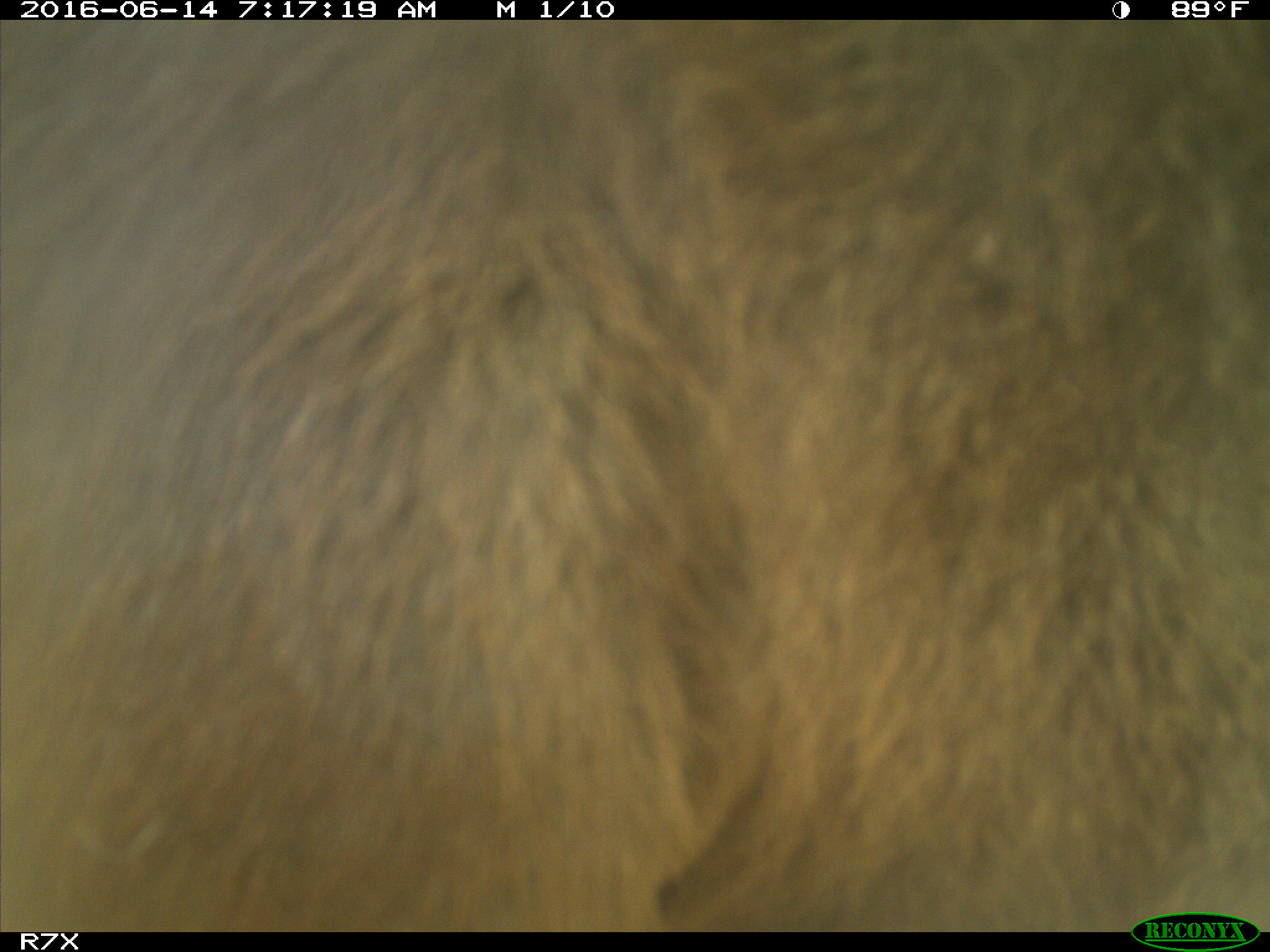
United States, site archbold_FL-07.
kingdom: Animalia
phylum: Chordata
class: Mammalia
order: Artiodactyla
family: Bovidae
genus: Bos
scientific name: Bos taurus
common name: domestic cow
Bos taurus (domestic cow).